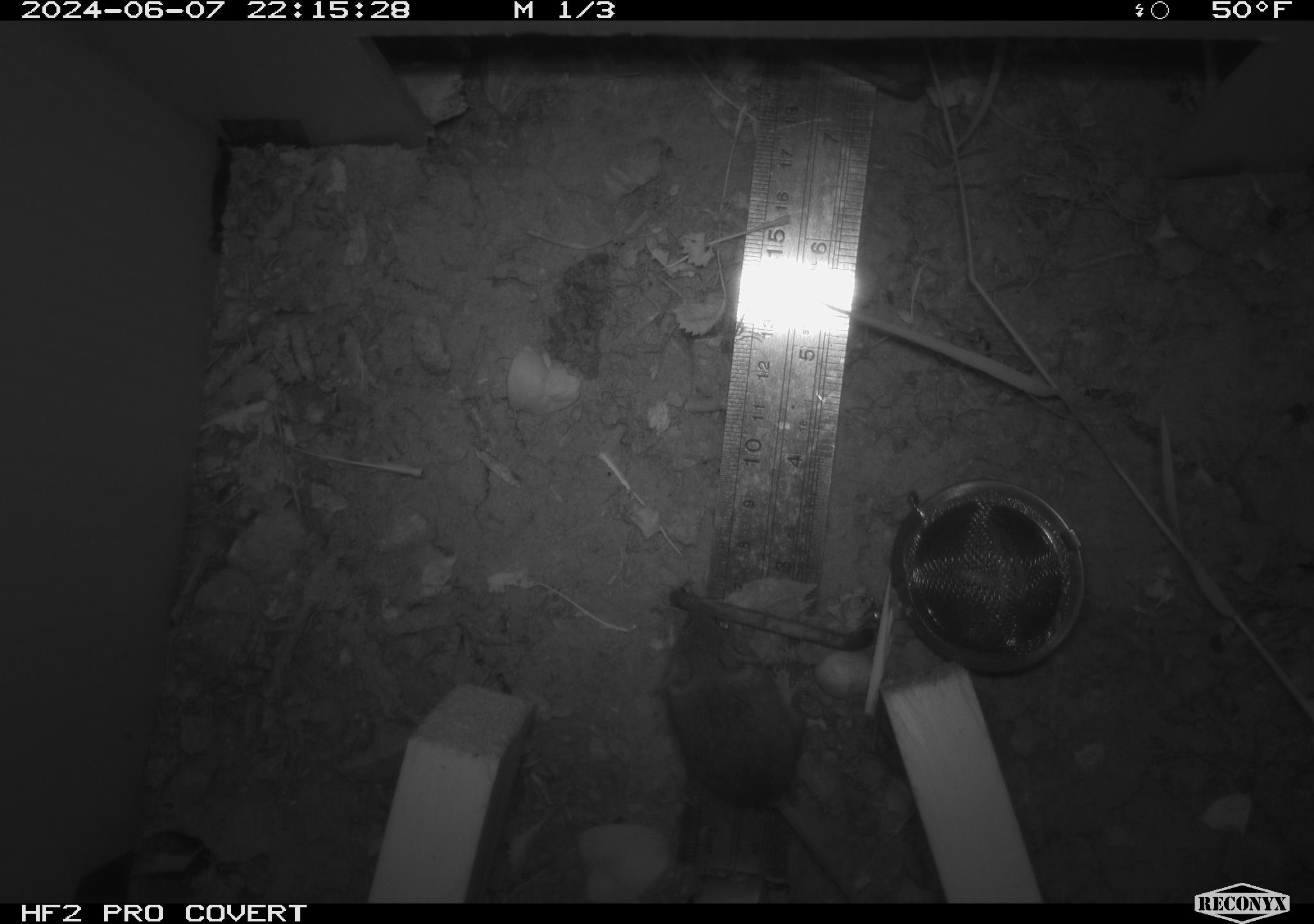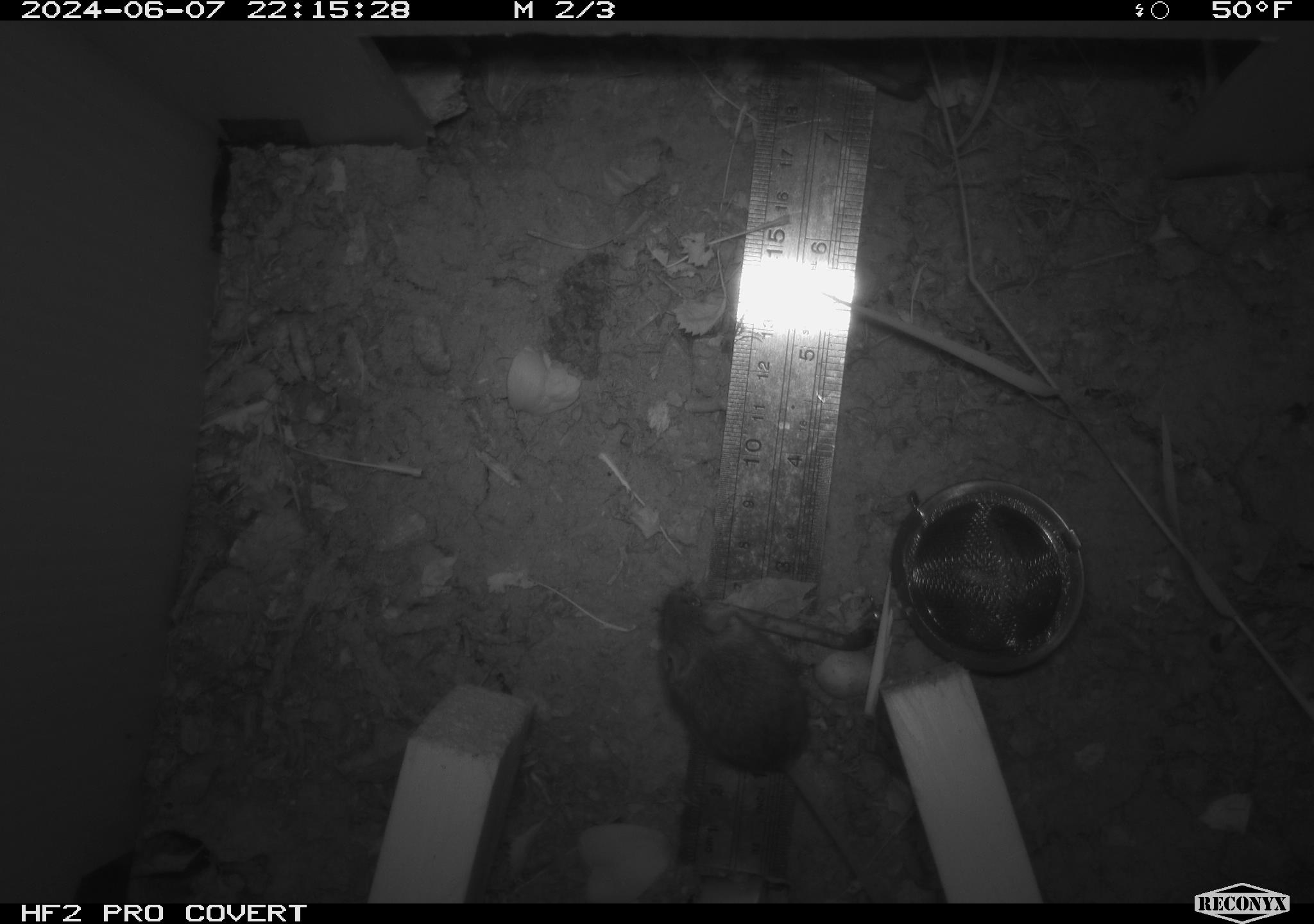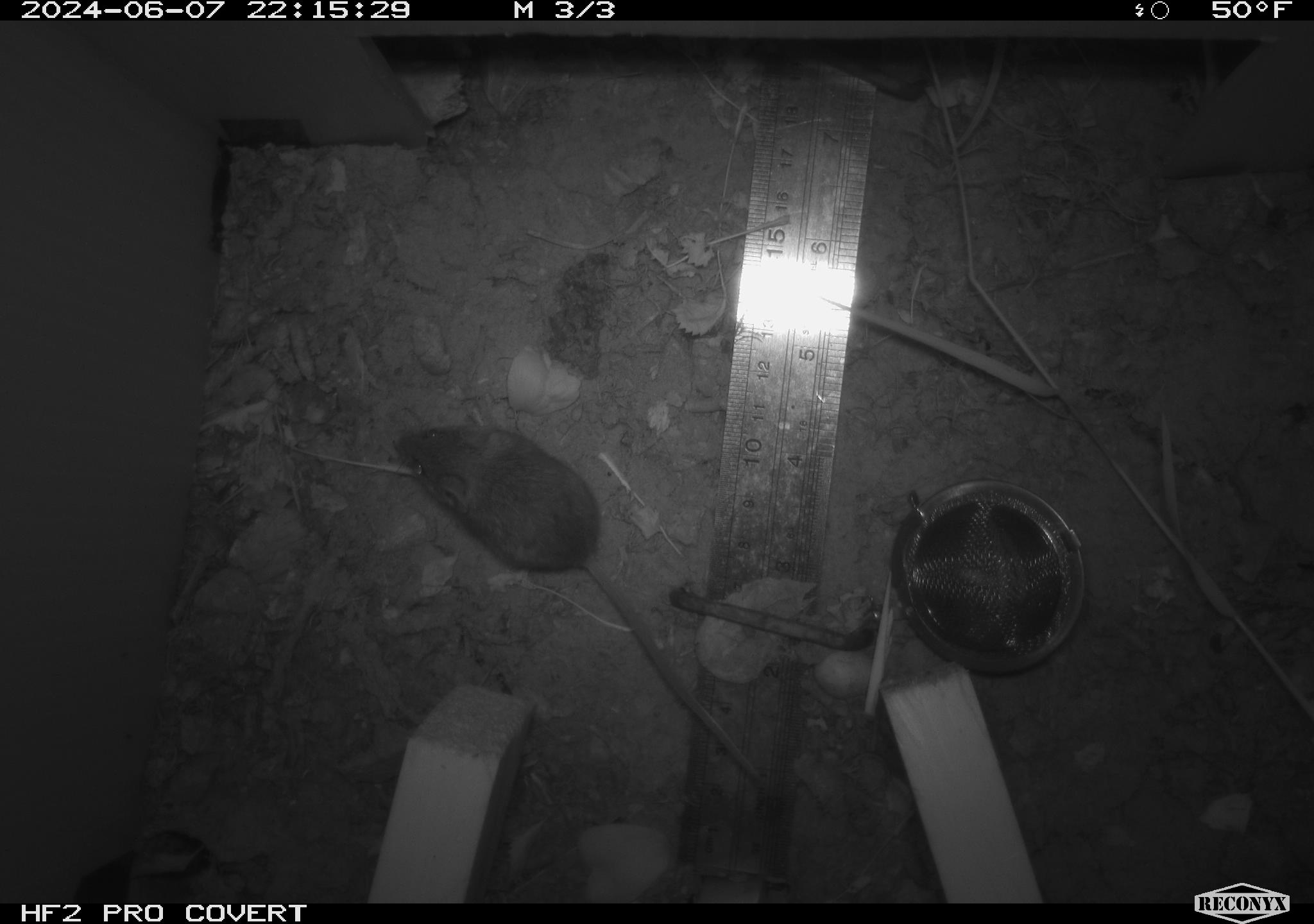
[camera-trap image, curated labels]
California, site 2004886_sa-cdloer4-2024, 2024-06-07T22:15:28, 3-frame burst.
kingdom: Animalia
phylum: Chordata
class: Mammalia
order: Rodentia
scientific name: Rodentia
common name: rodent